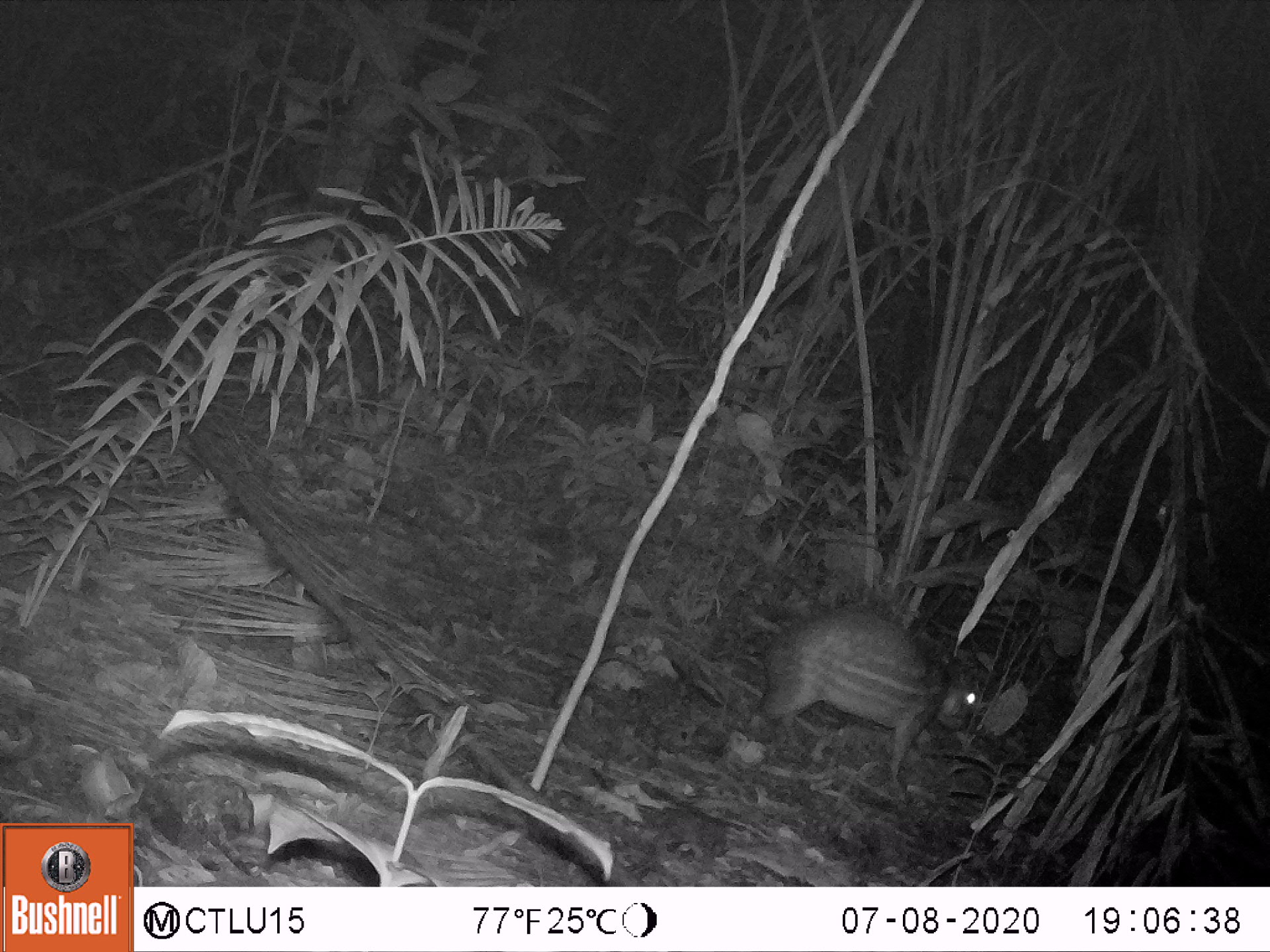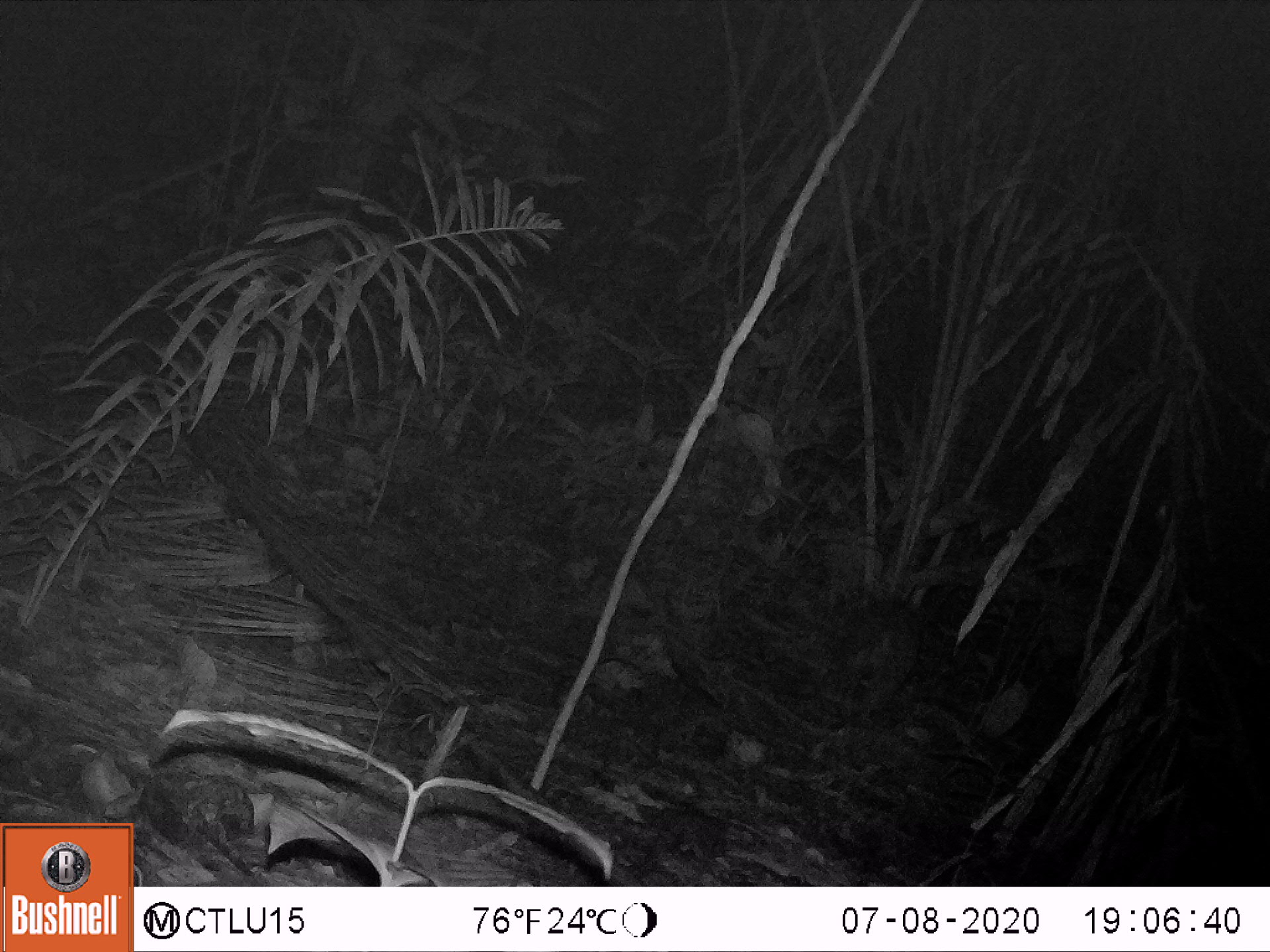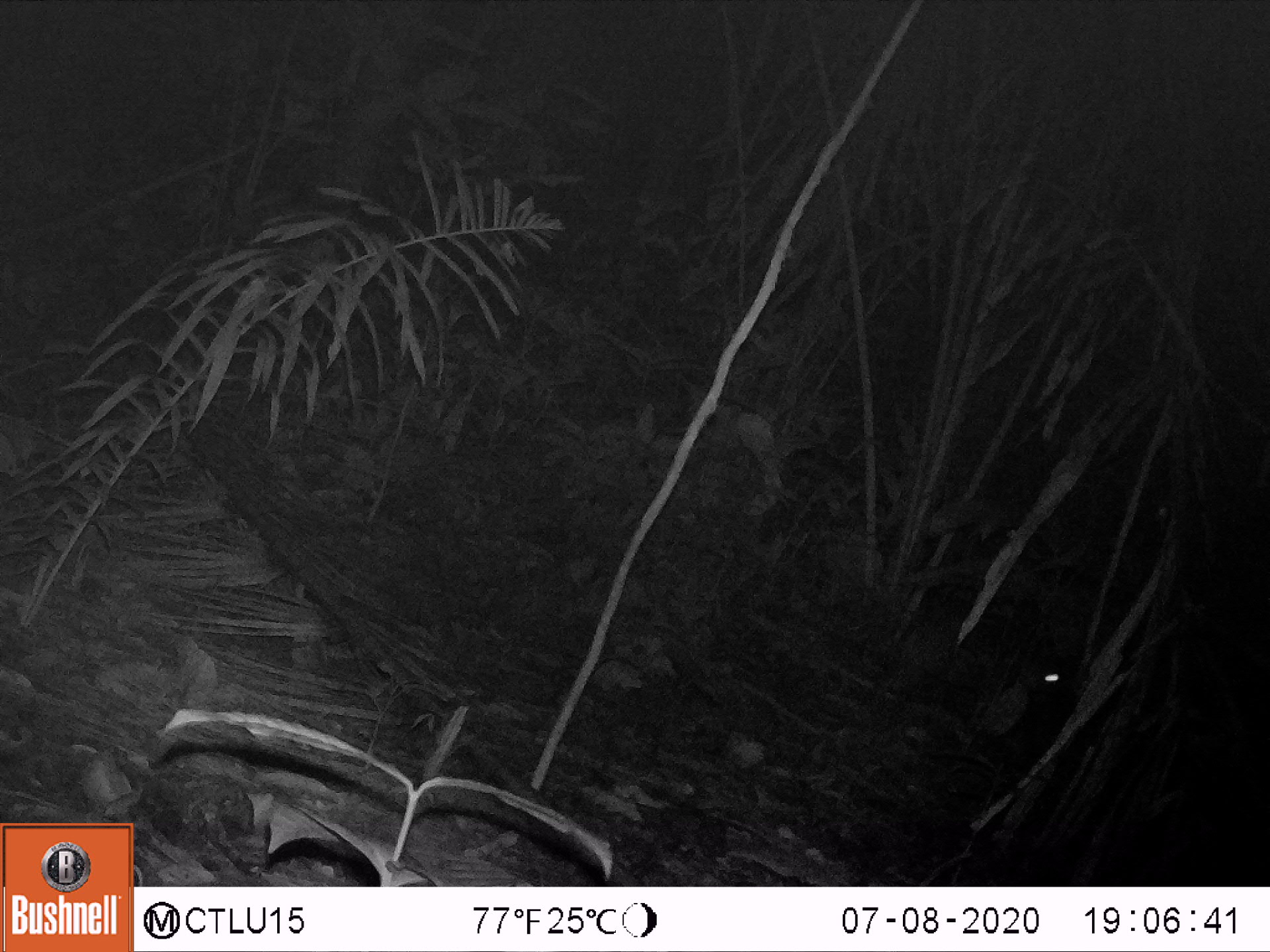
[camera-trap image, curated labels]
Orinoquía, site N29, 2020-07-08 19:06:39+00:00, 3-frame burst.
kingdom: Animalia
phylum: Chordata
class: Mammalia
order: Rodentia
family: Cuniculidae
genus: Cuniculus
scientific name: Cuniculus paca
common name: spotted paca